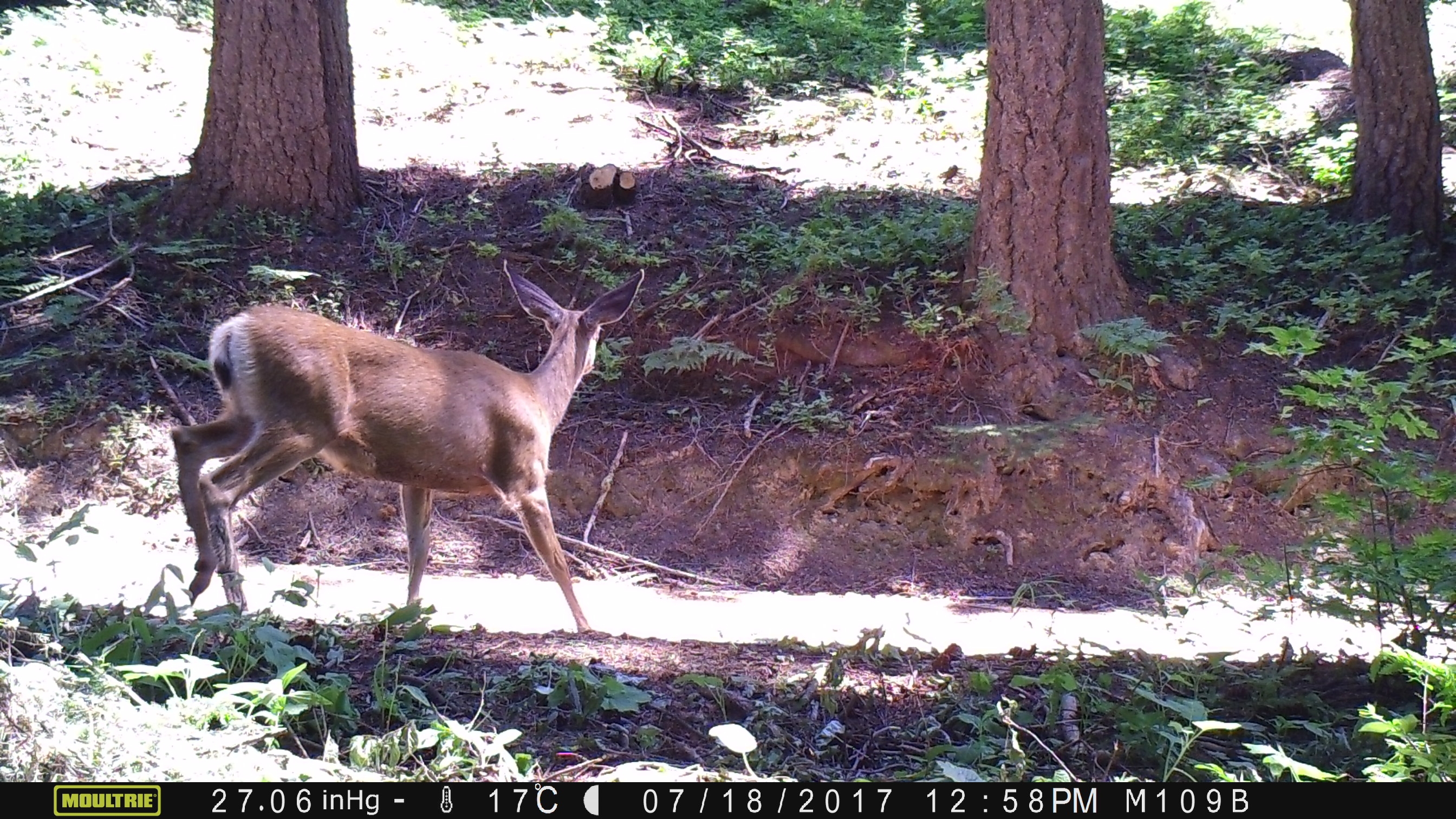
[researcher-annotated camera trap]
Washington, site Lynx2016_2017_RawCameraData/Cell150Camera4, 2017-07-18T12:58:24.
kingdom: Animalia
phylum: Chordata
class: Mammalia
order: Artiodactyla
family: Cervidae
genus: Odocoileus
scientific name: Odocoileus hemionus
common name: mule deer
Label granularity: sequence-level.